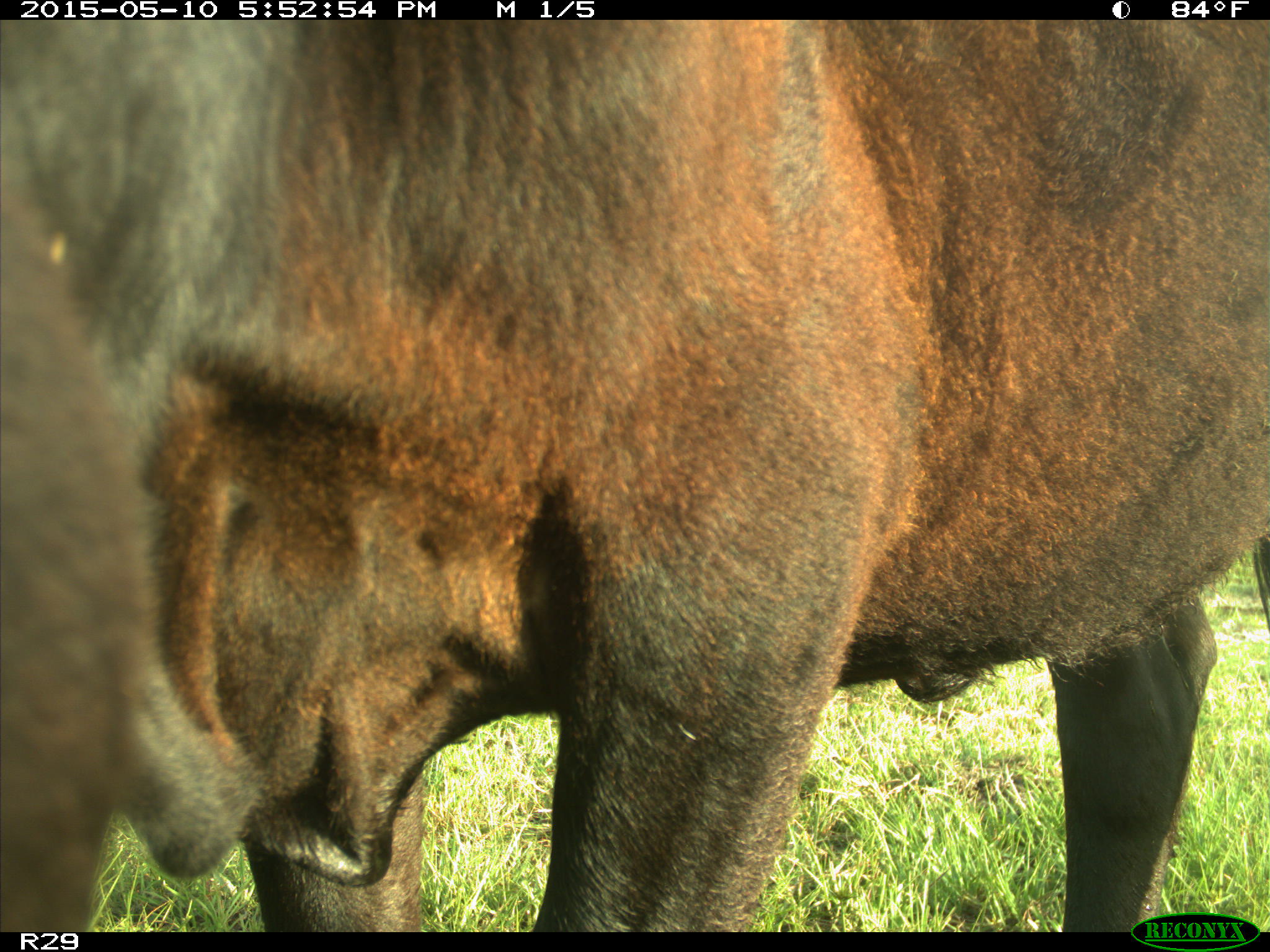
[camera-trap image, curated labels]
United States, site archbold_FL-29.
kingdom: Animalia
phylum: Chordata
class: Mammalia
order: Artiodactyla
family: Bovidae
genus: Bos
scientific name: Bos taurus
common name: domestic cow